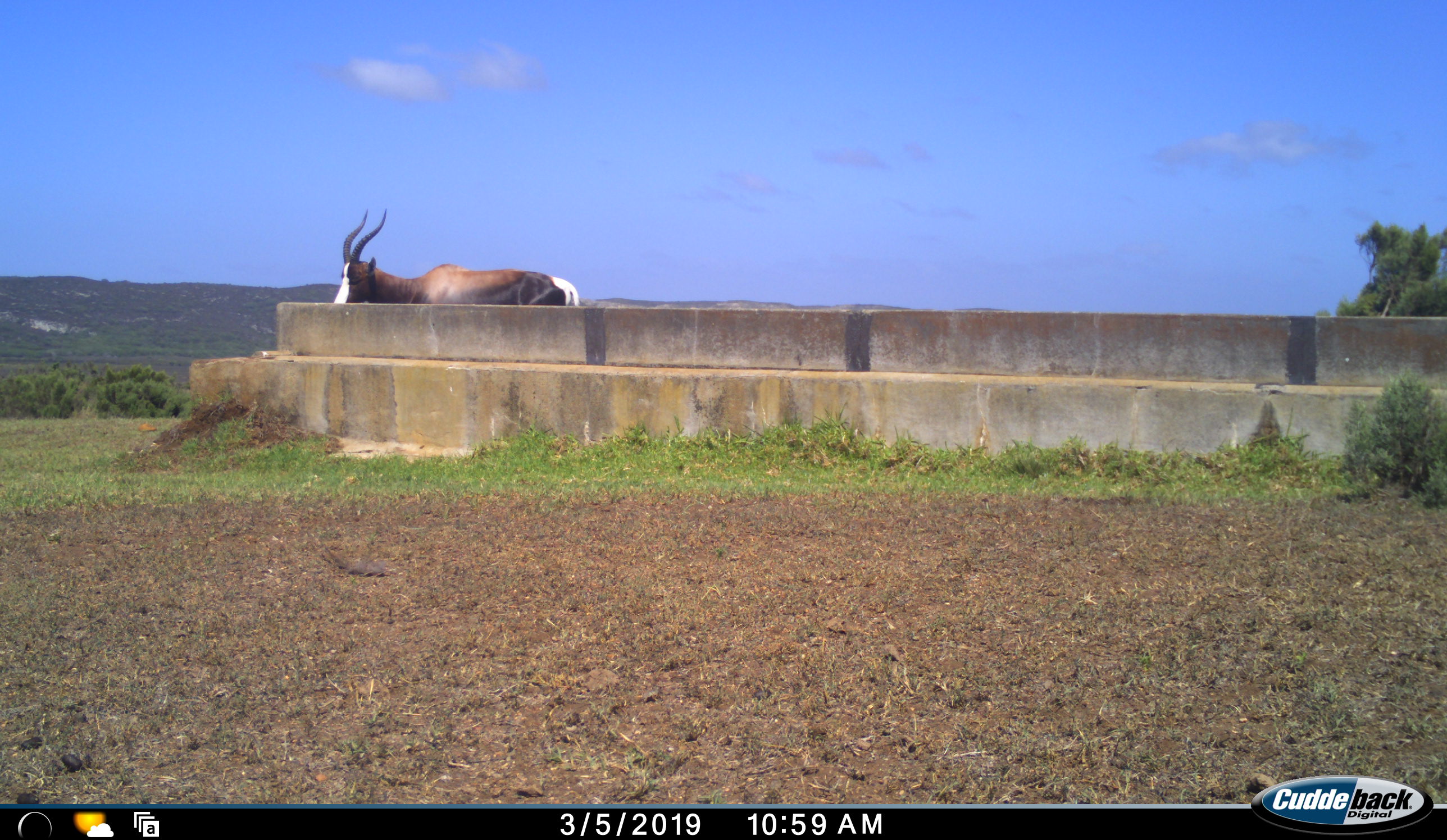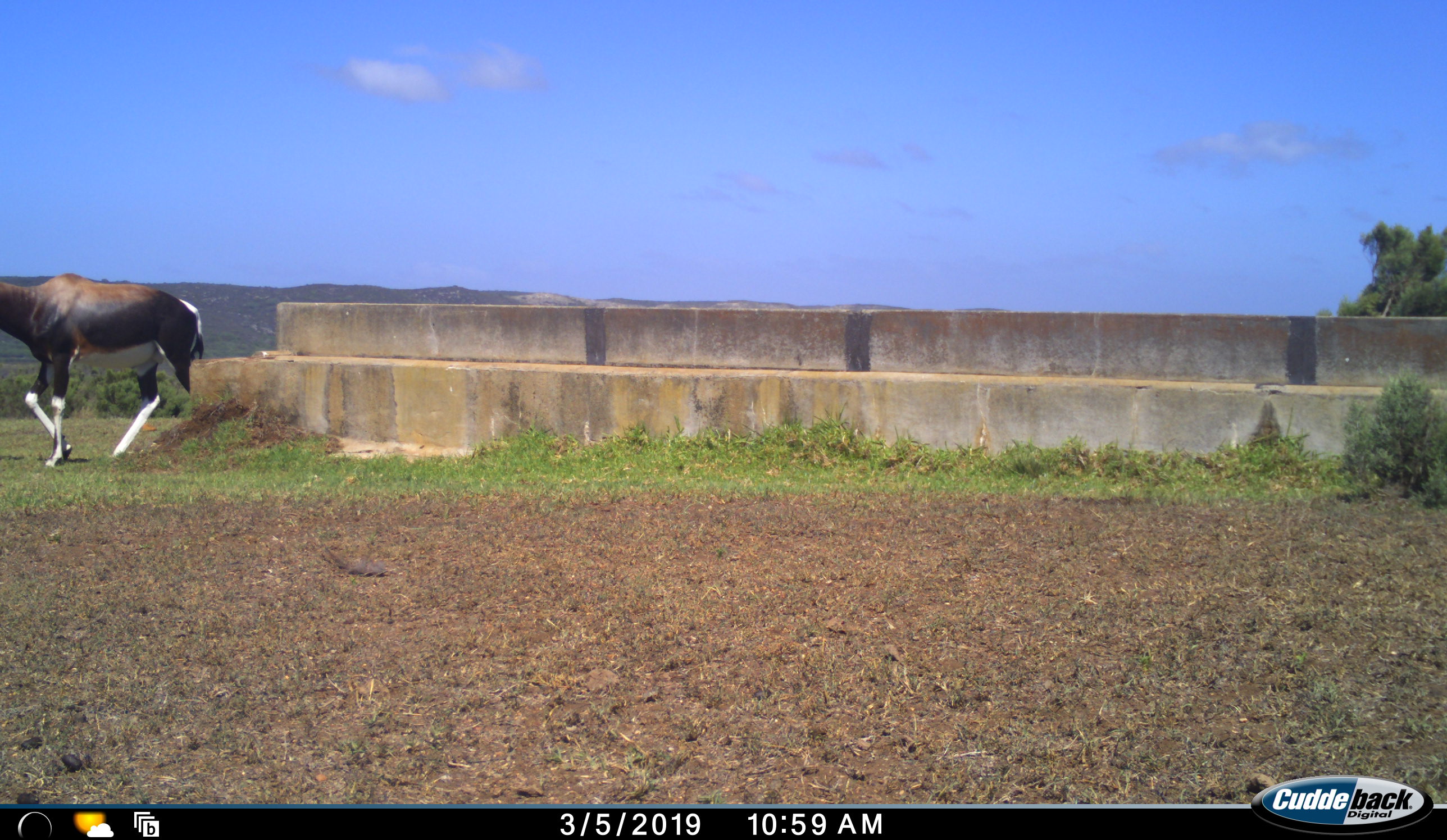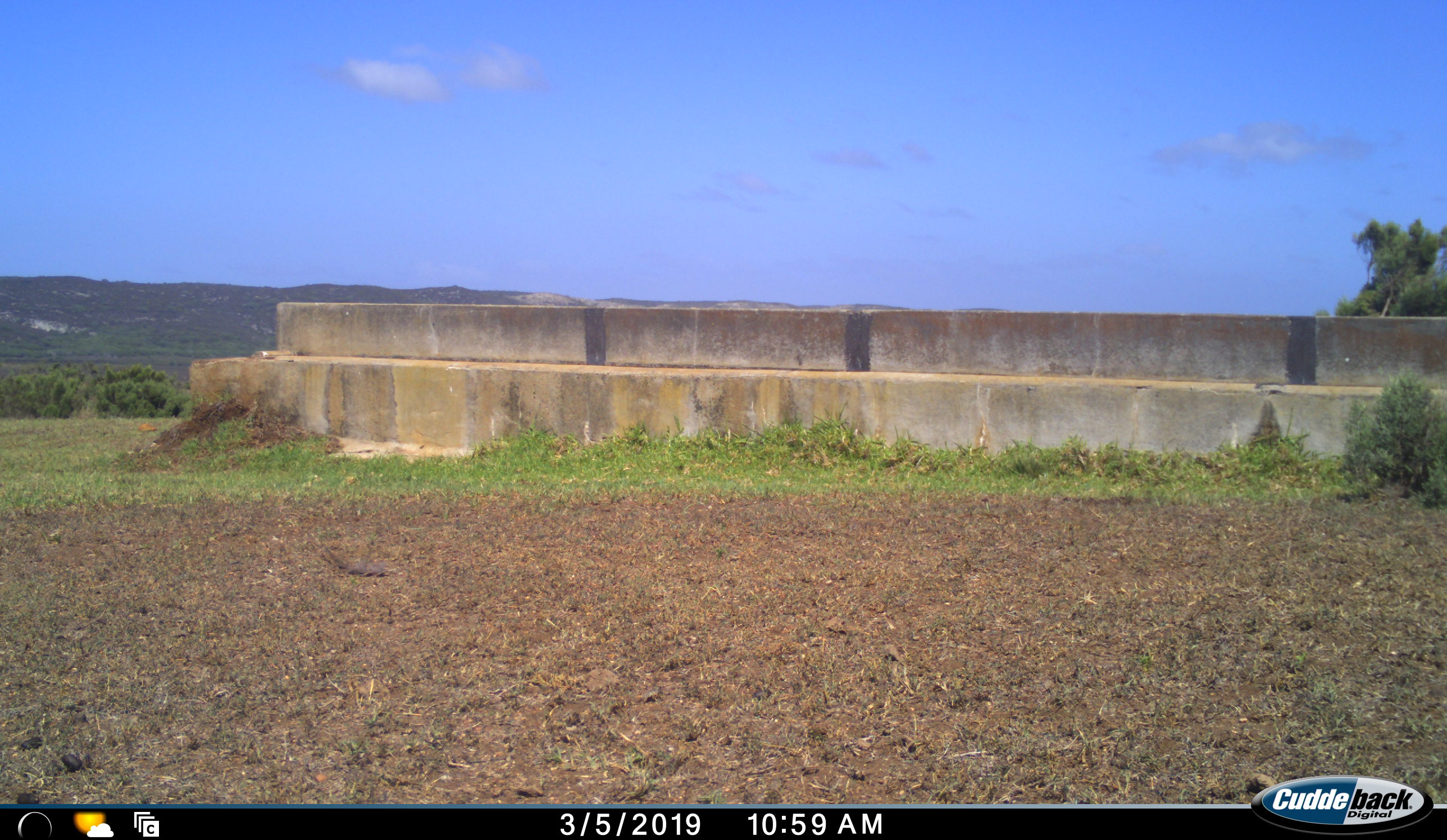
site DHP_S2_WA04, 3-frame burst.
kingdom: Animalia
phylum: Chordata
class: Mammalia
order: Artiodactyla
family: Bovidae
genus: Damaliscus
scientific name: Damaliscus pygargus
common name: bontebok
Bontebok (Damaliscus pygargus), count 1. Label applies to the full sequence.